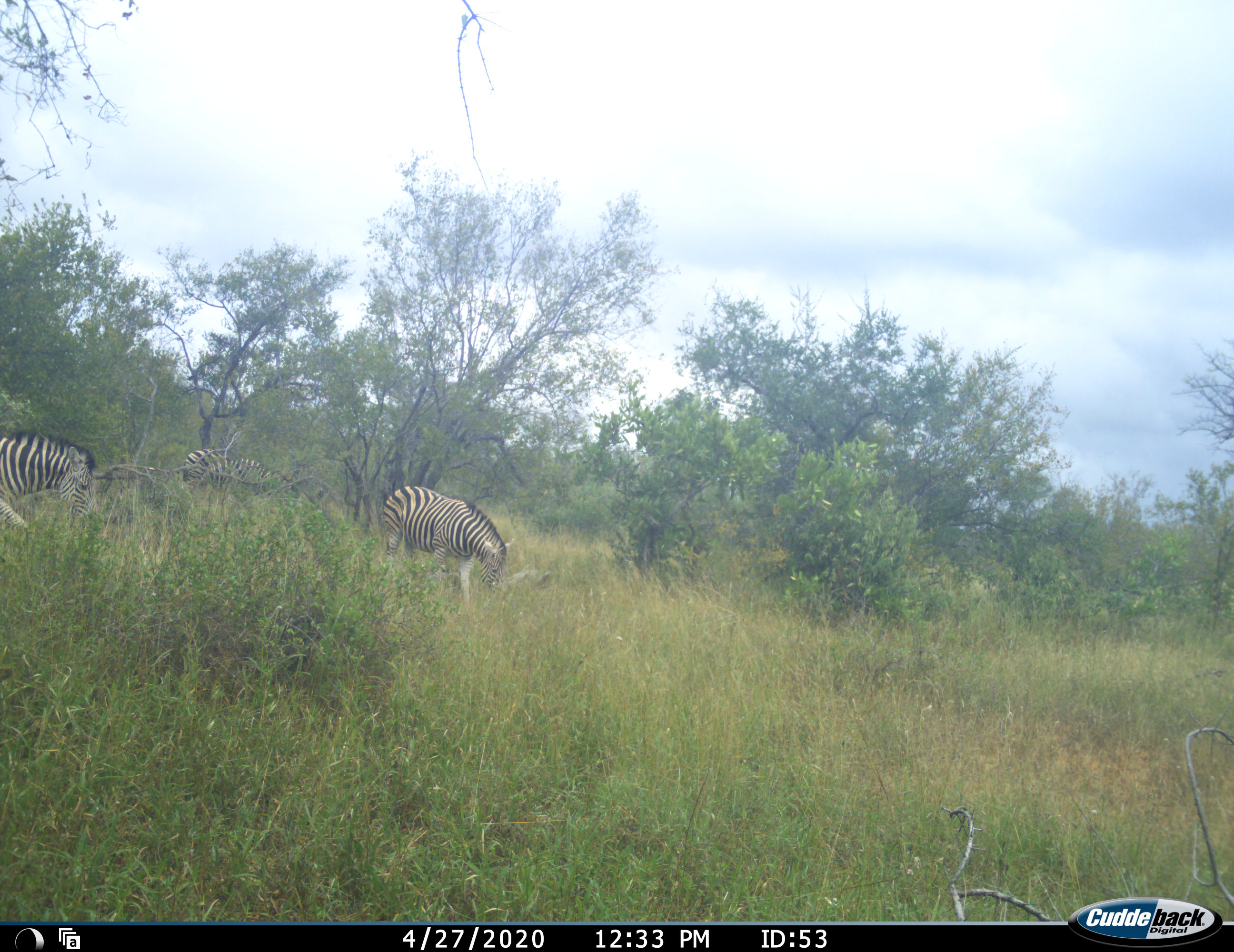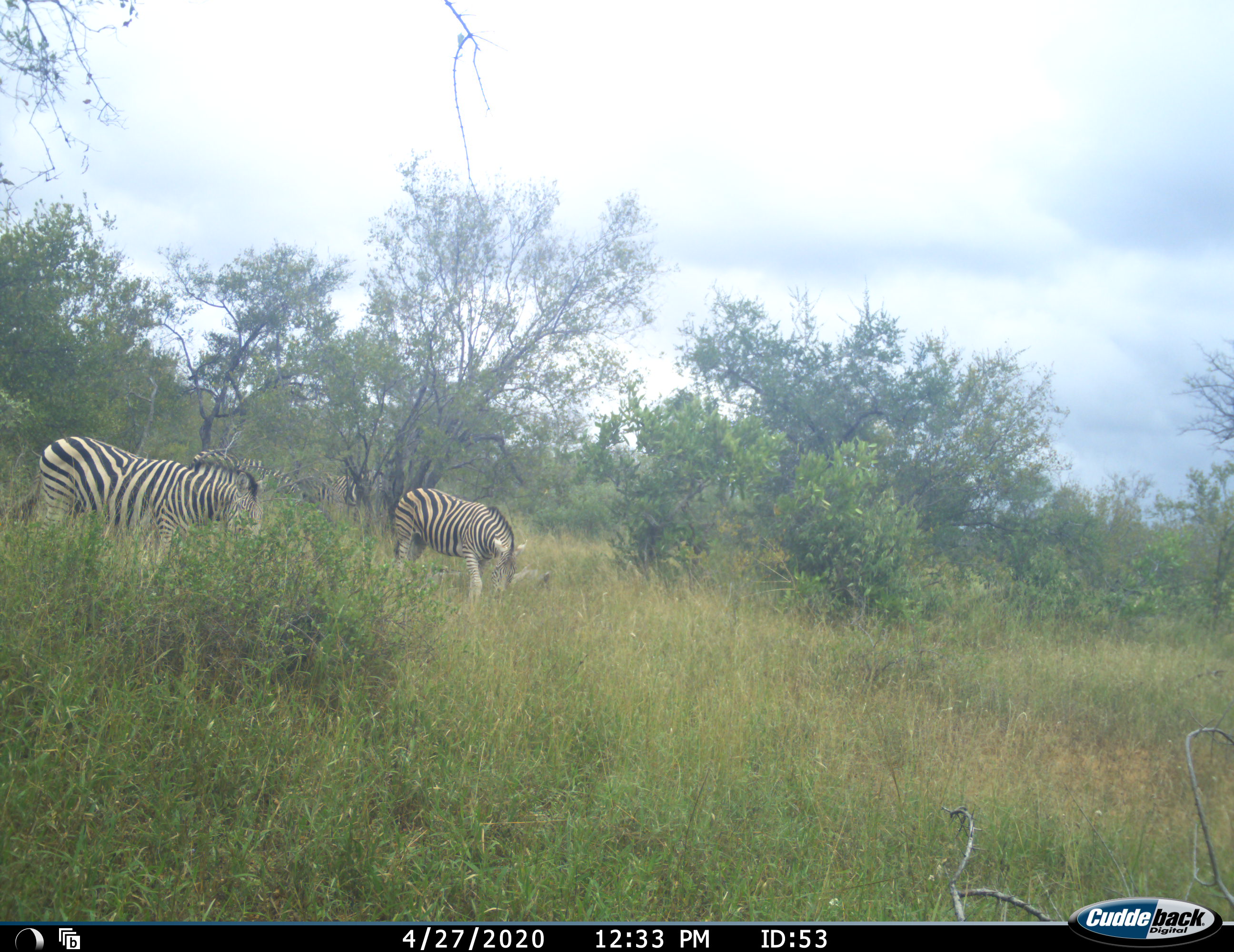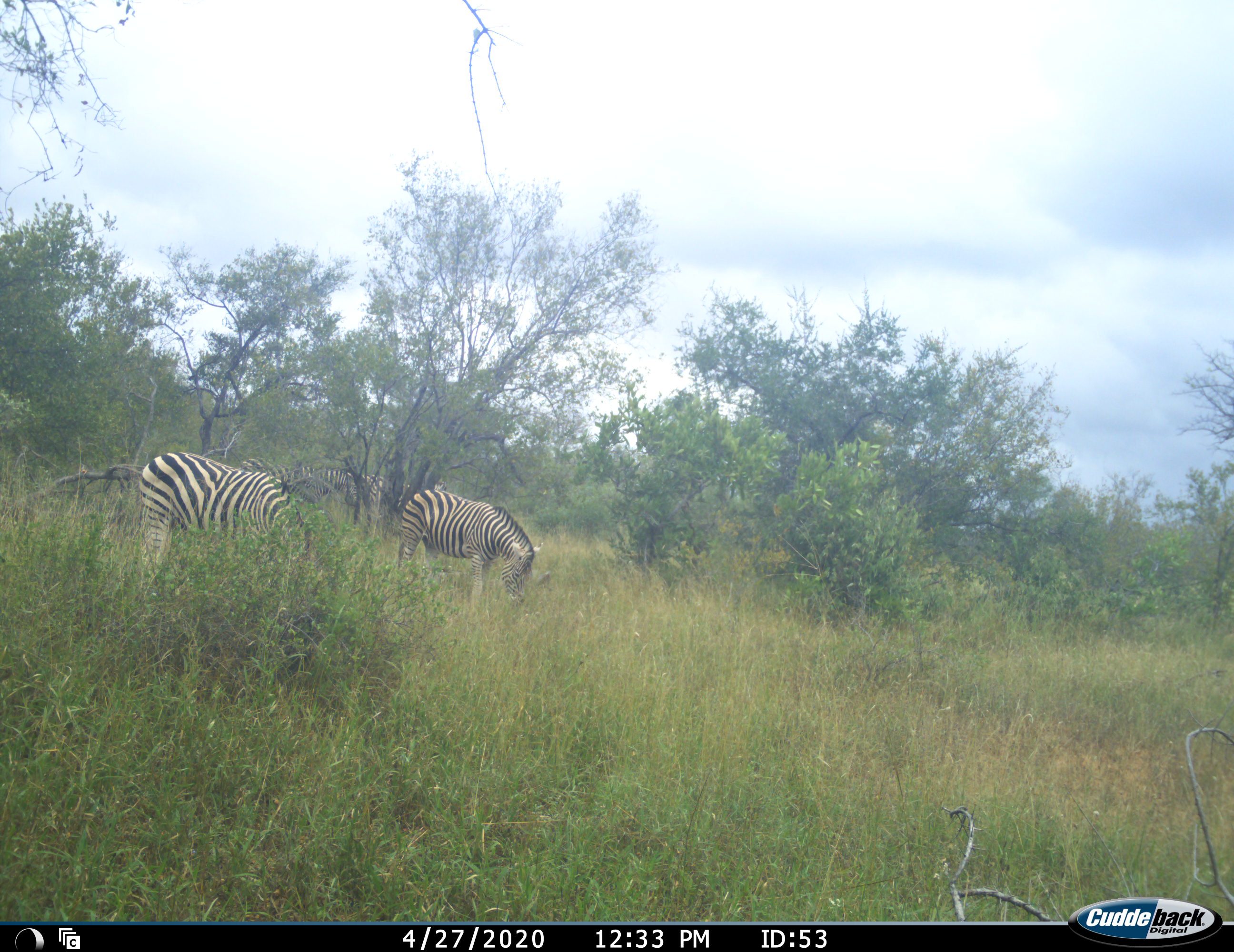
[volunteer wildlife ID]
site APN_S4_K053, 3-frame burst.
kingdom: Animalia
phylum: Chordata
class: Mammalia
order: Perissodactyla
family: Equidae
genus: Equus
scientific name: Equus quagga burchellii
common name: burchell's zebra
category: zebraburchells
Zebraburchells (burchell's zebra) (Equus quagga burchellii), count 4. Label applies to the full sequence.